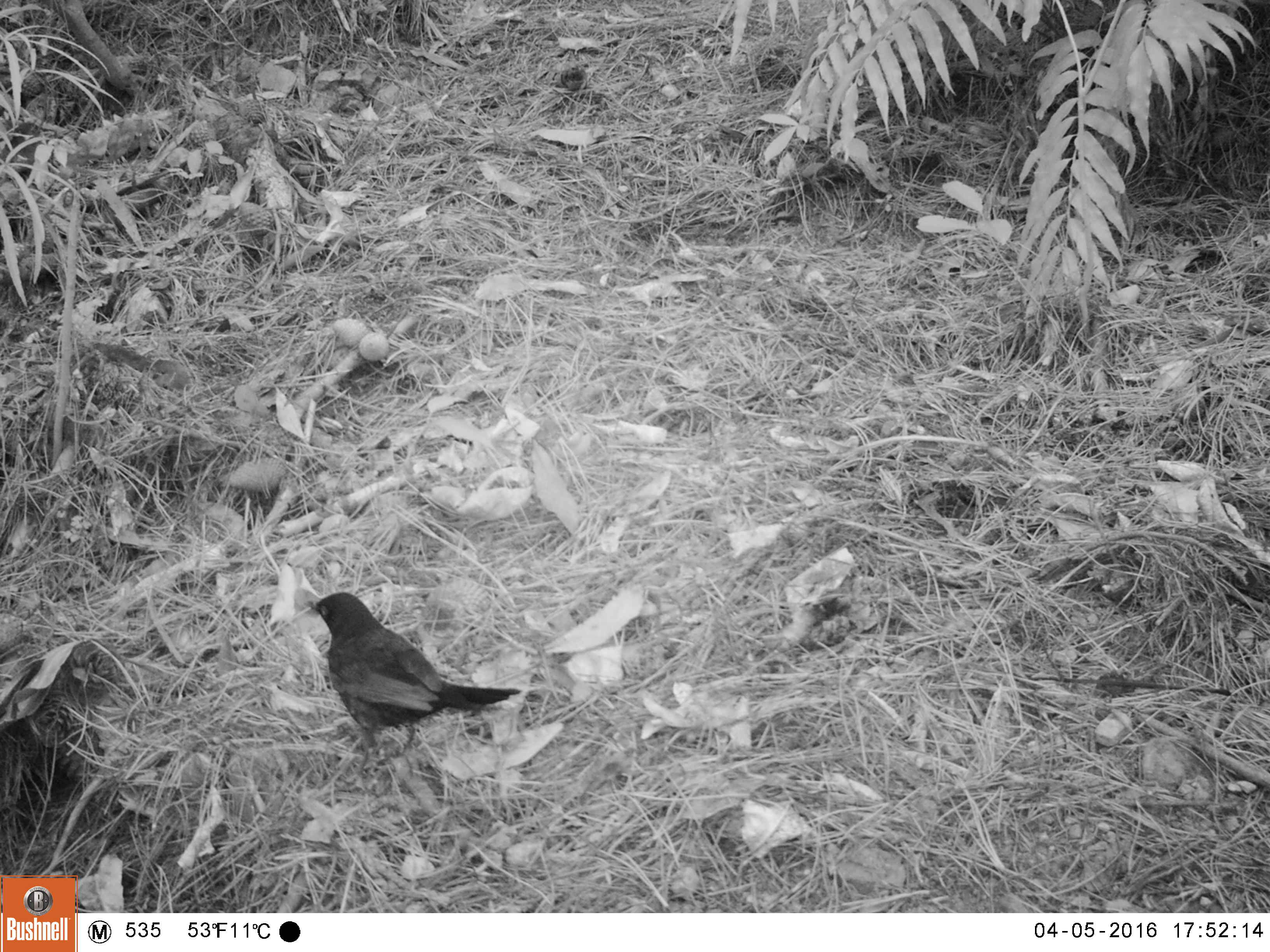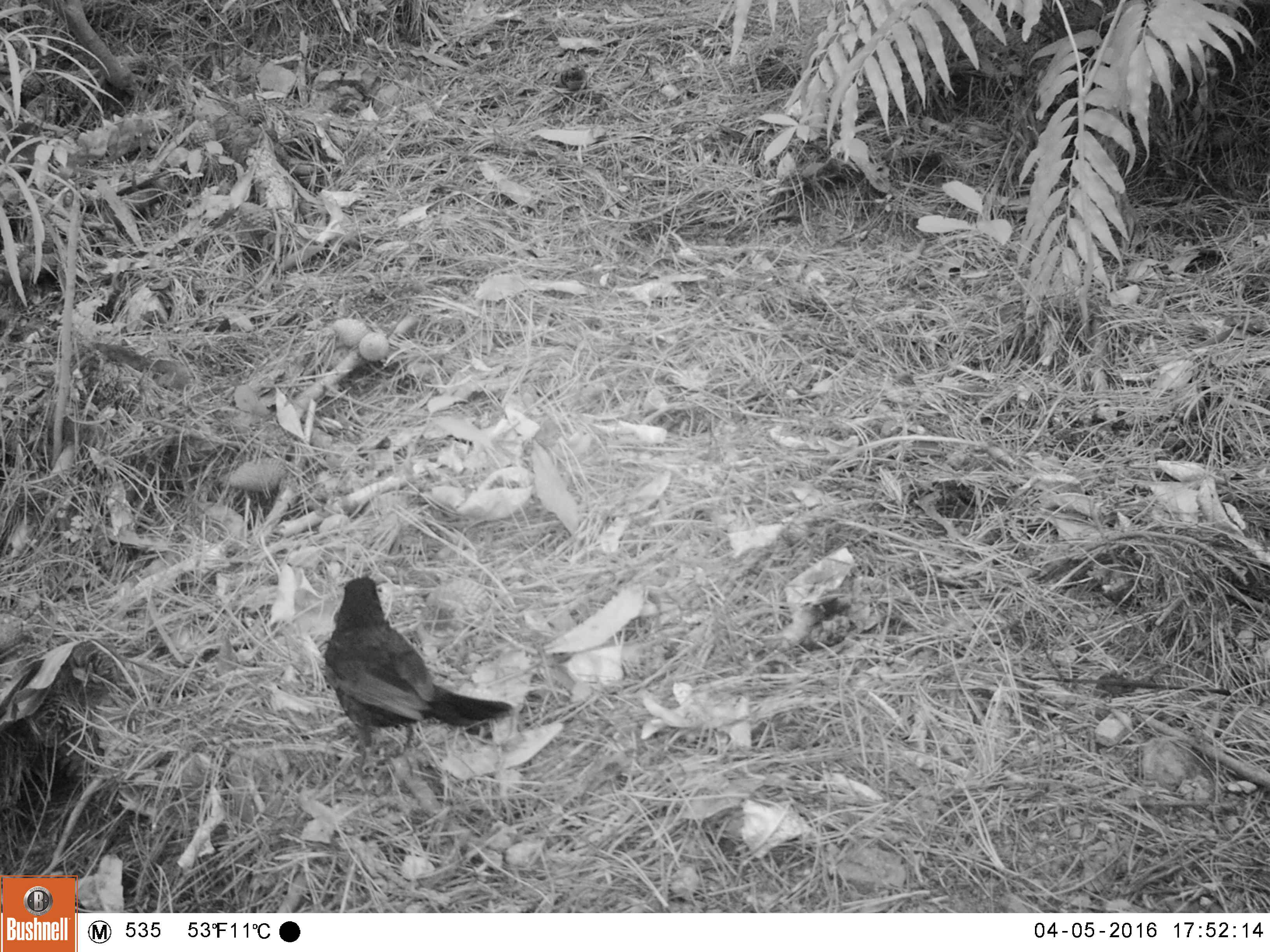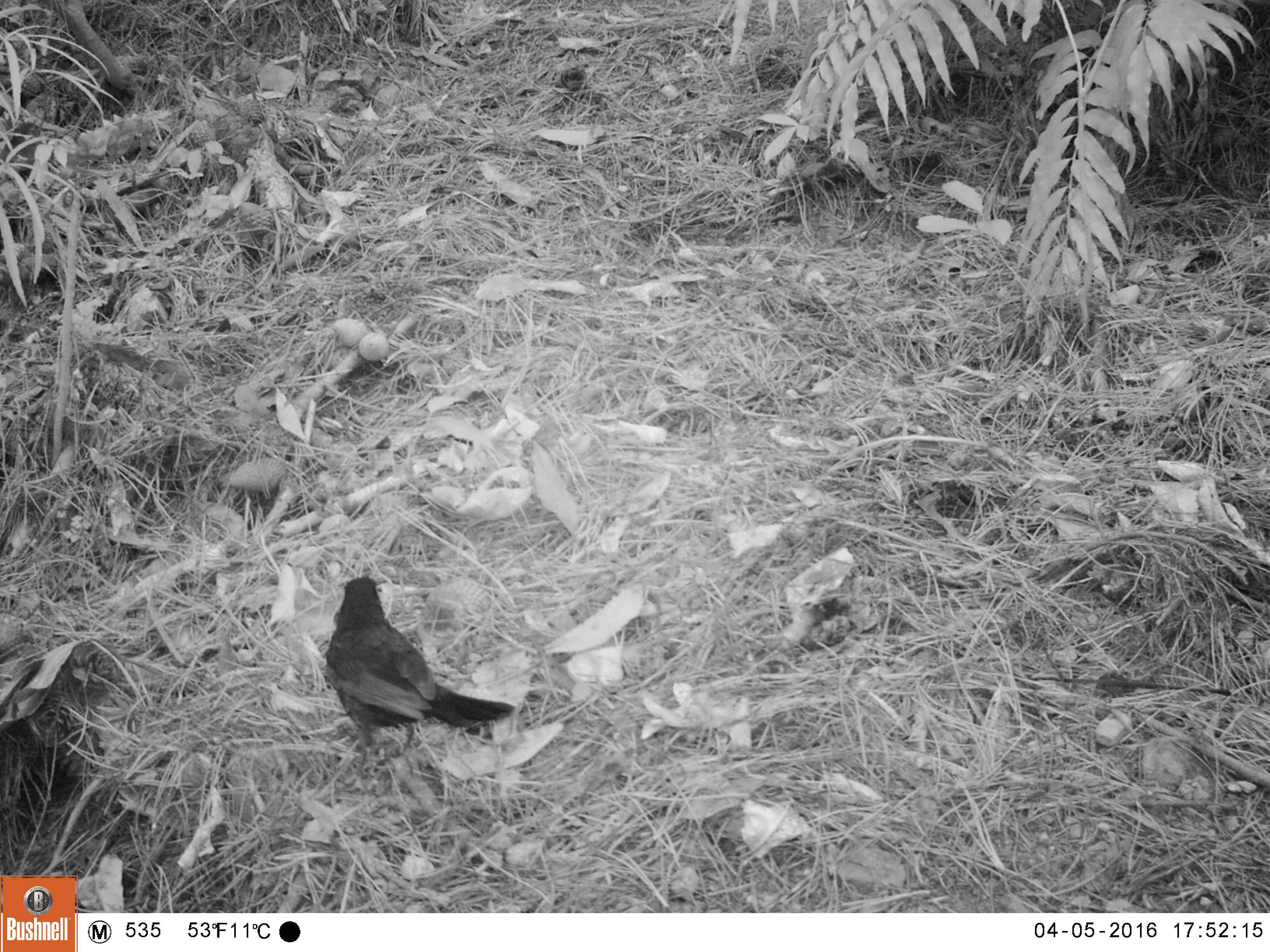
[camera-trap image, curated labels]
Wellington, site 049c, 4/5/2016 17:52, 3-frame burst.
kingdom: Animalia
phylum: Chordata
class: Aves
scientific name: Aves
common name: bird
Bird (Aves).